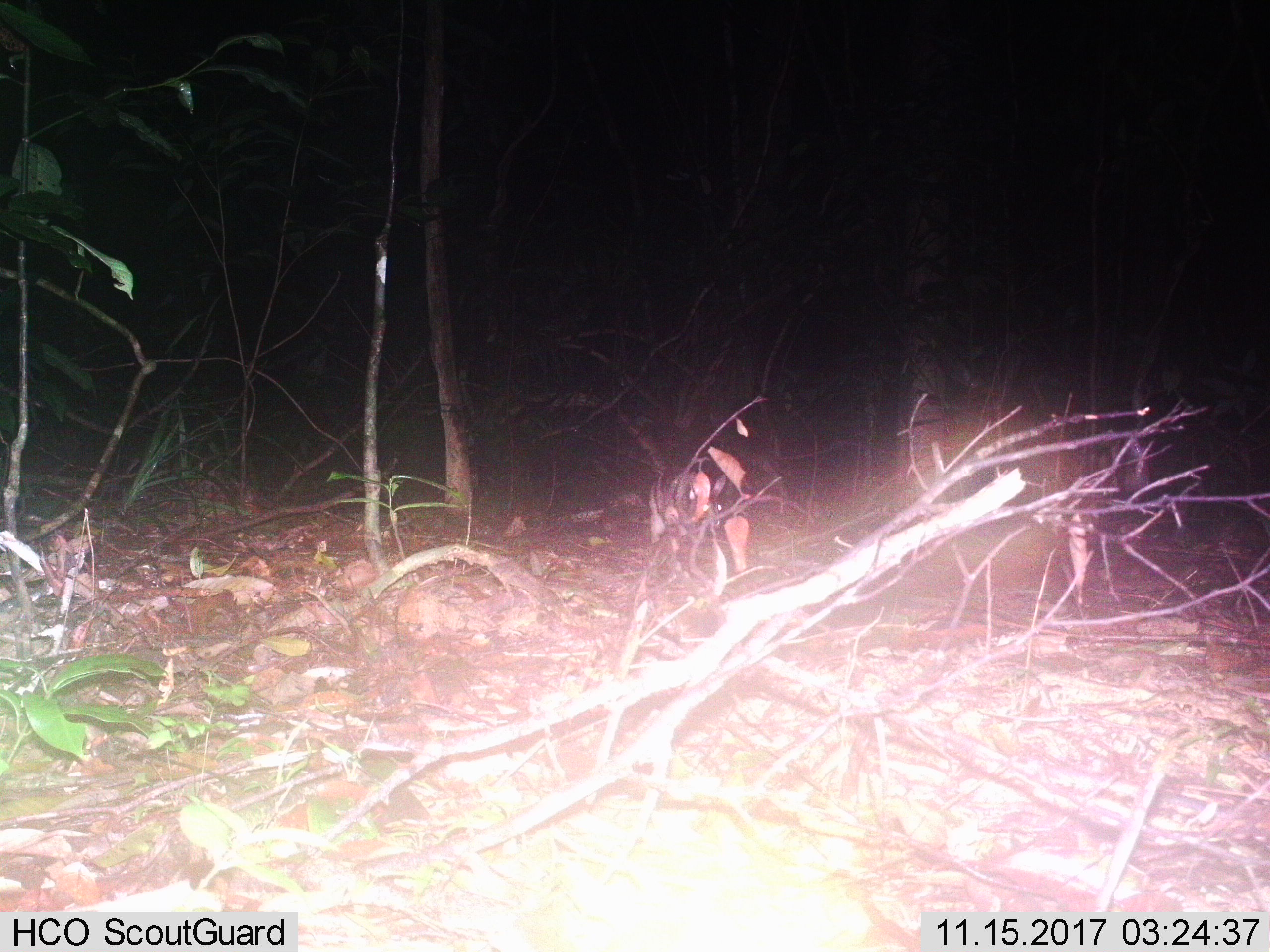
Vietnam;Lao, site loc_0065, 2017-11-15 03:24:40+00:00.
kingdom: Animalia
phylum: Chordata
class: Mammalia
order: Lagomorpha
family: Leporidae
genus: Nesolagus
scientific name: Nesolagus timminsi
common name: annamite striped rabbit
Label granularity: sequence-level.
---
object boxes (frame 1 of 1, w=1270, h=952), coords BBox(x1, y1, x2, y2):
annamite striped rabbit: BBox(610, 469, 725, 576)